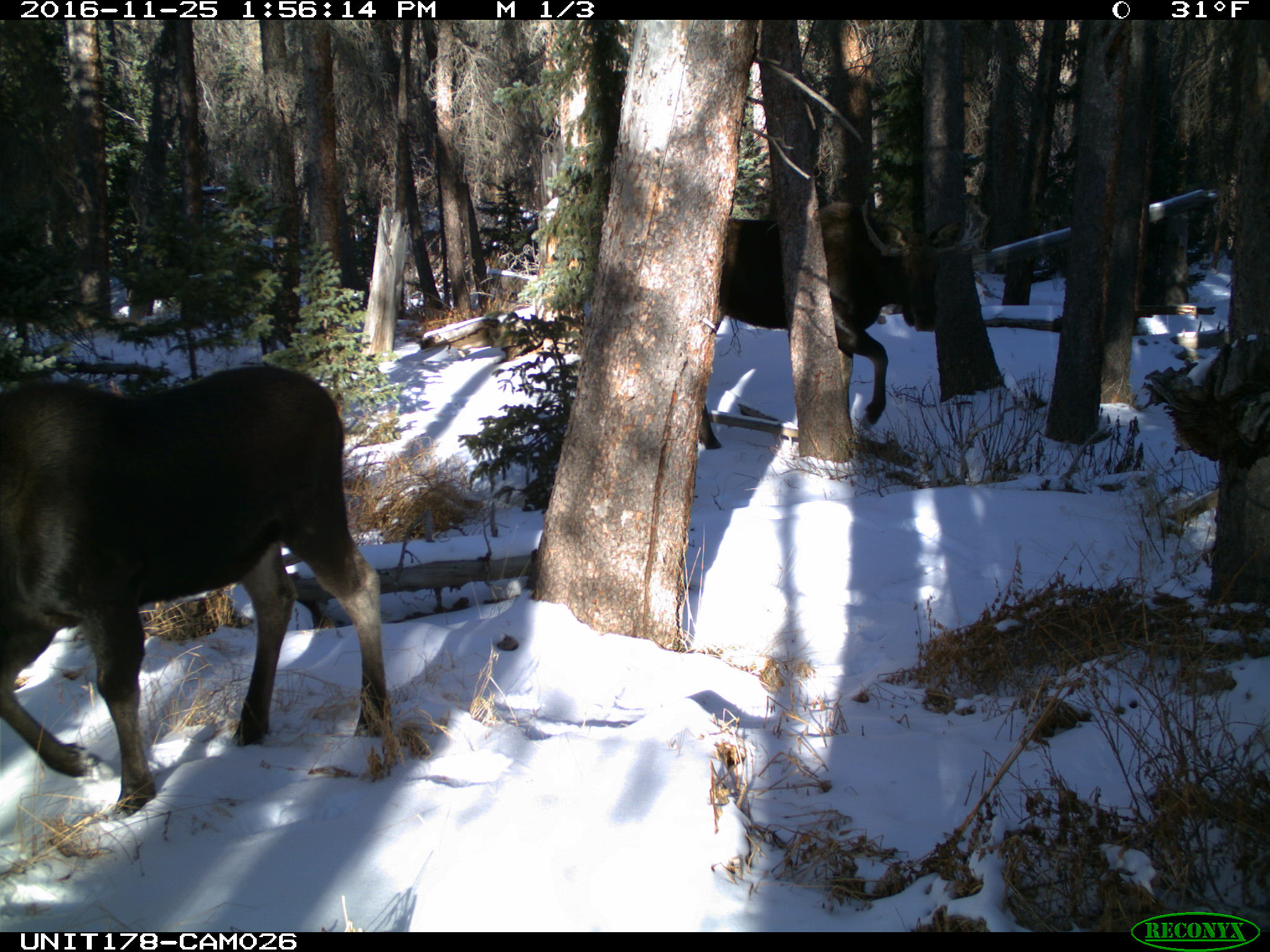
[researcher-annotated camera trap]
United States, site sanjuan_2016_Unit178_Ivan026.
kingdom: Animalia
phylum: Chordata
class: Mammalia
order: Artiodactyla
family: Cervidae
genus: Alces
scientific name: Alces alces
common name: moose